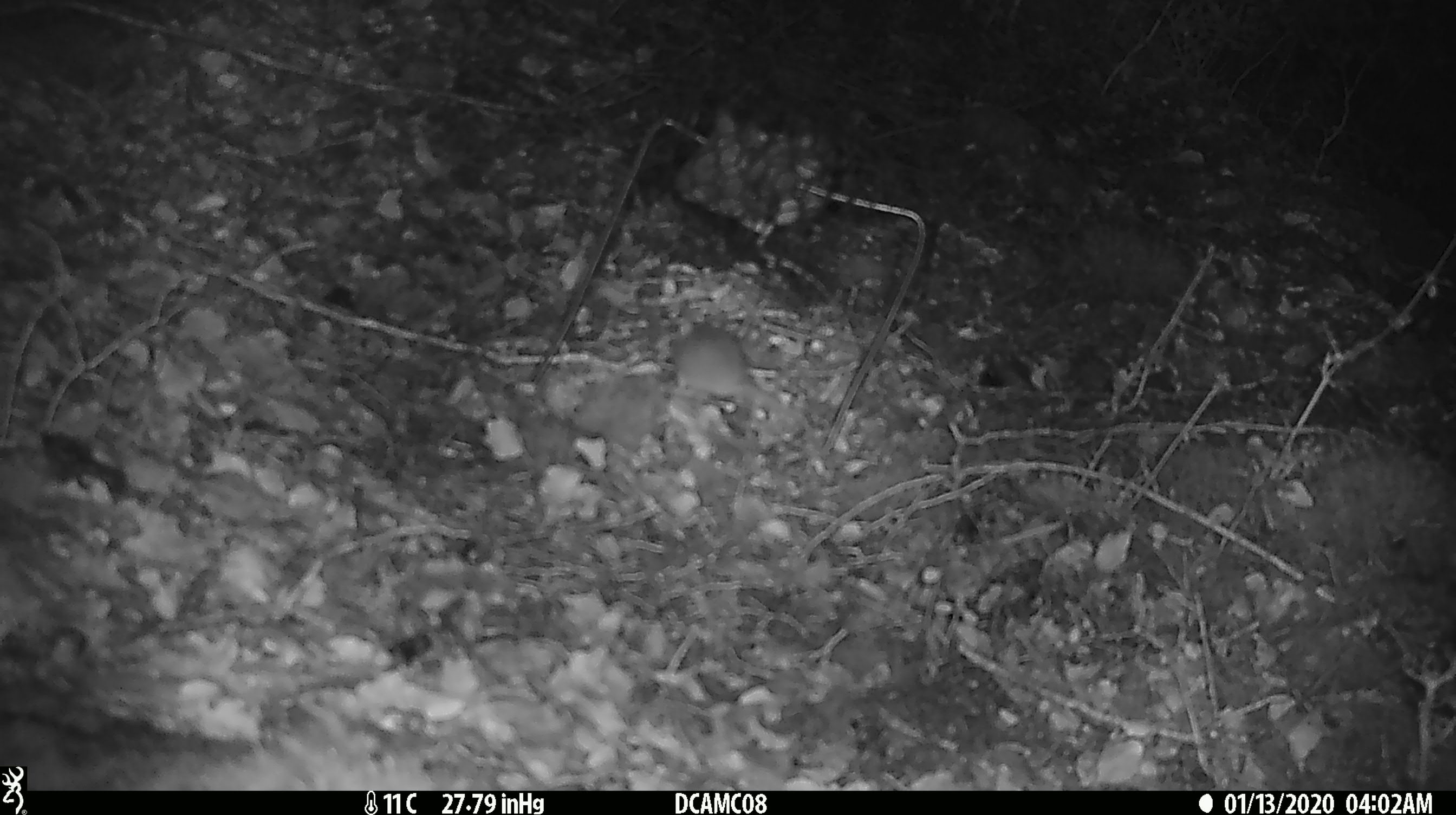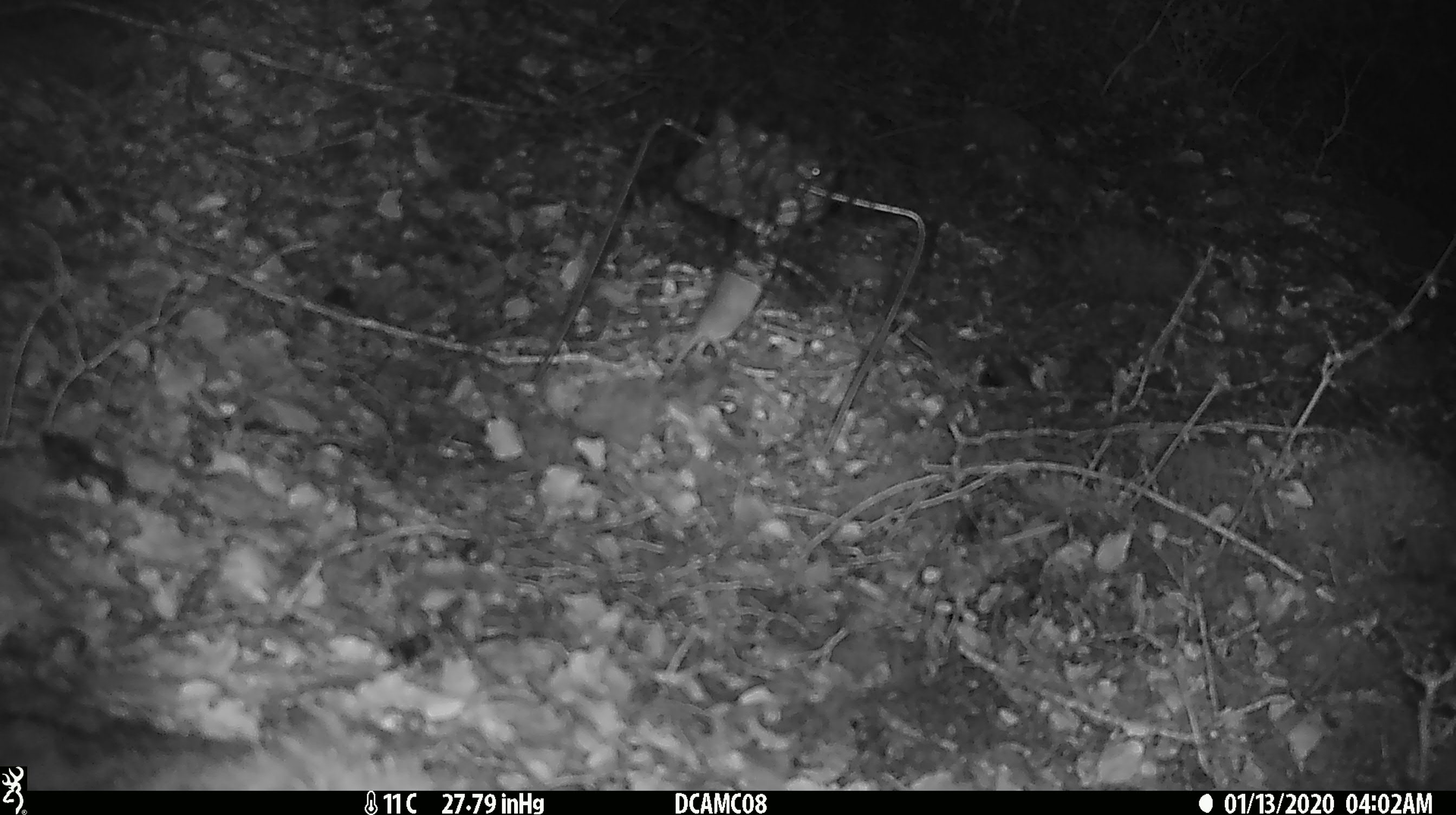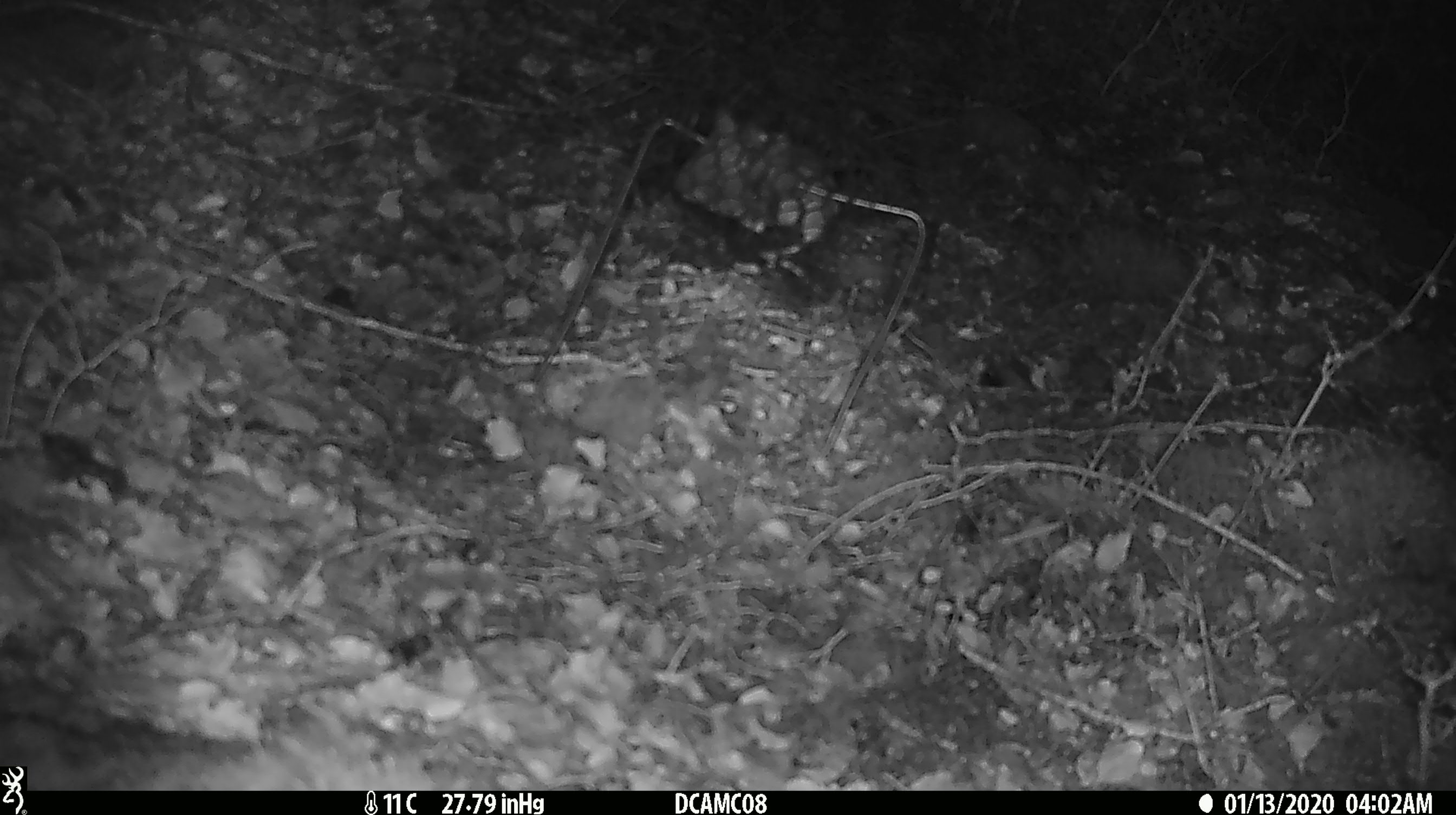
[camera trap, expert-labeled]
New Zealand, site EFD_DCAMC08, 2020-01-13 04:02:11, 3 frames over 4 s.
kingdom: Animalia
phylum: Chordata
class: Mammalia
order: Rodentia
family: Muridae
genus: Mus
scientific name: Mus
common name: mouse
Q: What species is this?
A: Mouse (Mus).